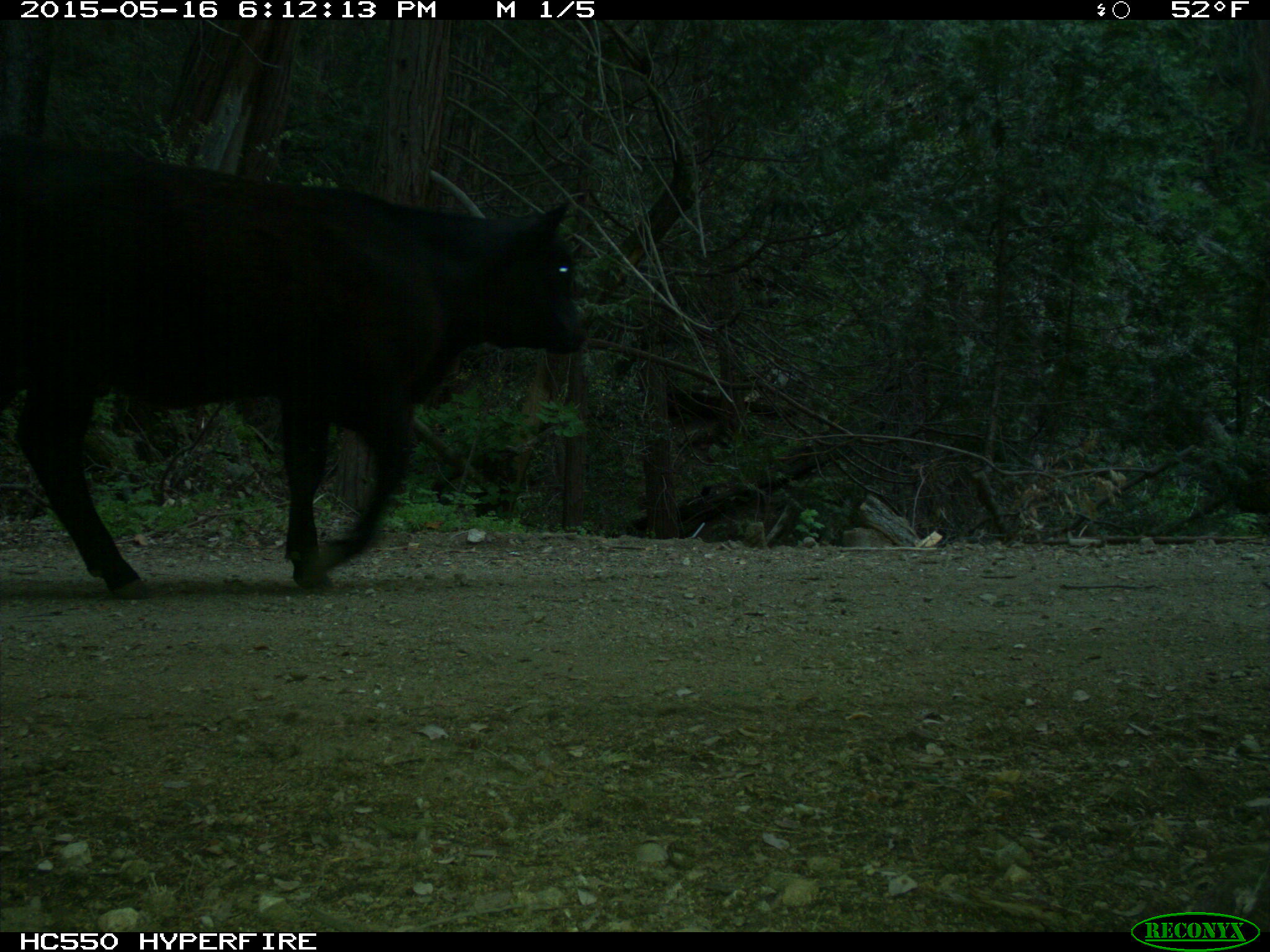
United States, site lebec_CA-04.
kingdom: Animalia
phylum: Chordata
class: Mammalia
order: Artiodactyla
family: Bovidae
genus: Bos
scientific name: Bos taurus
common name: domestic cow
Bos taurus (domestic cow).